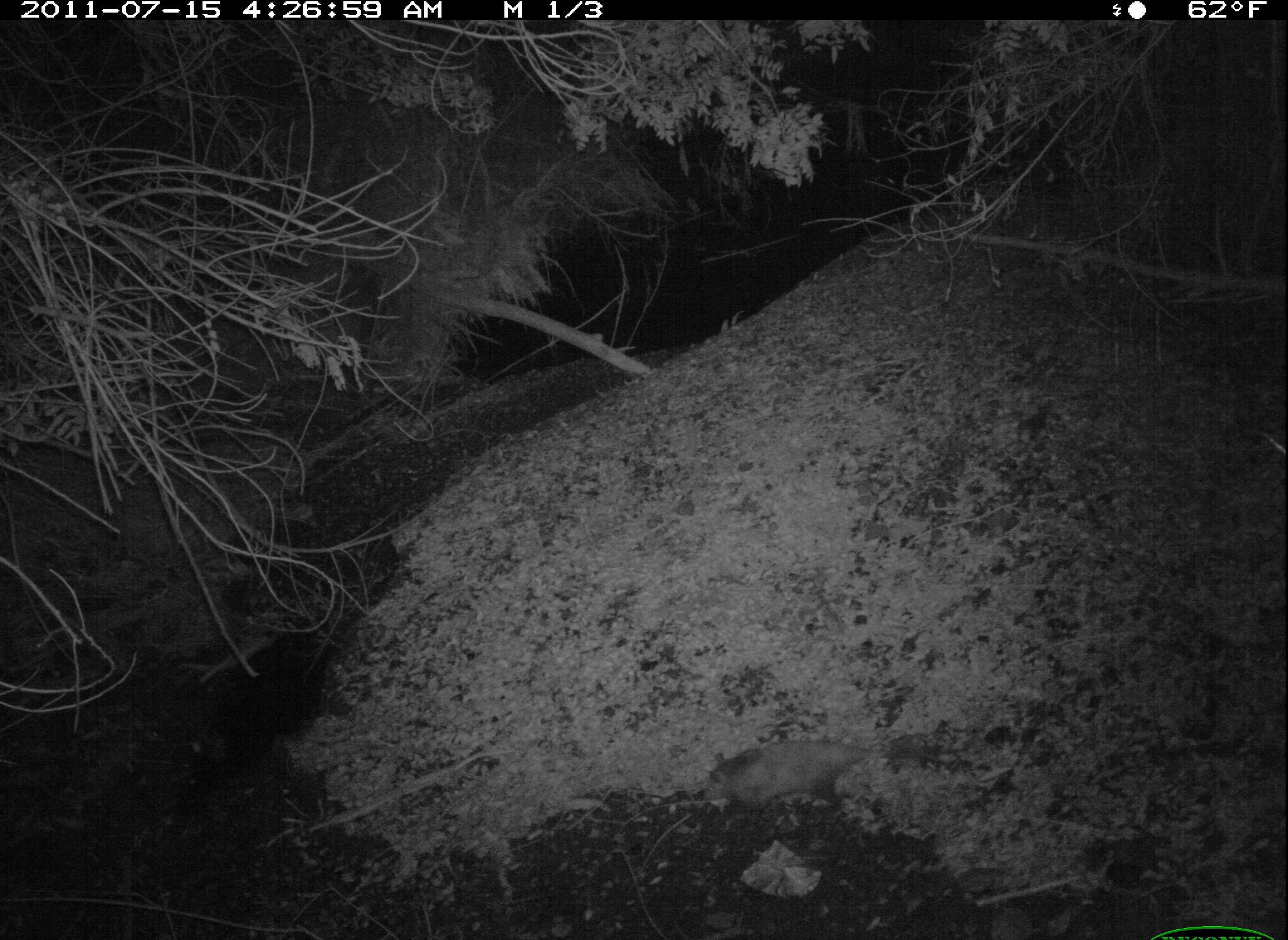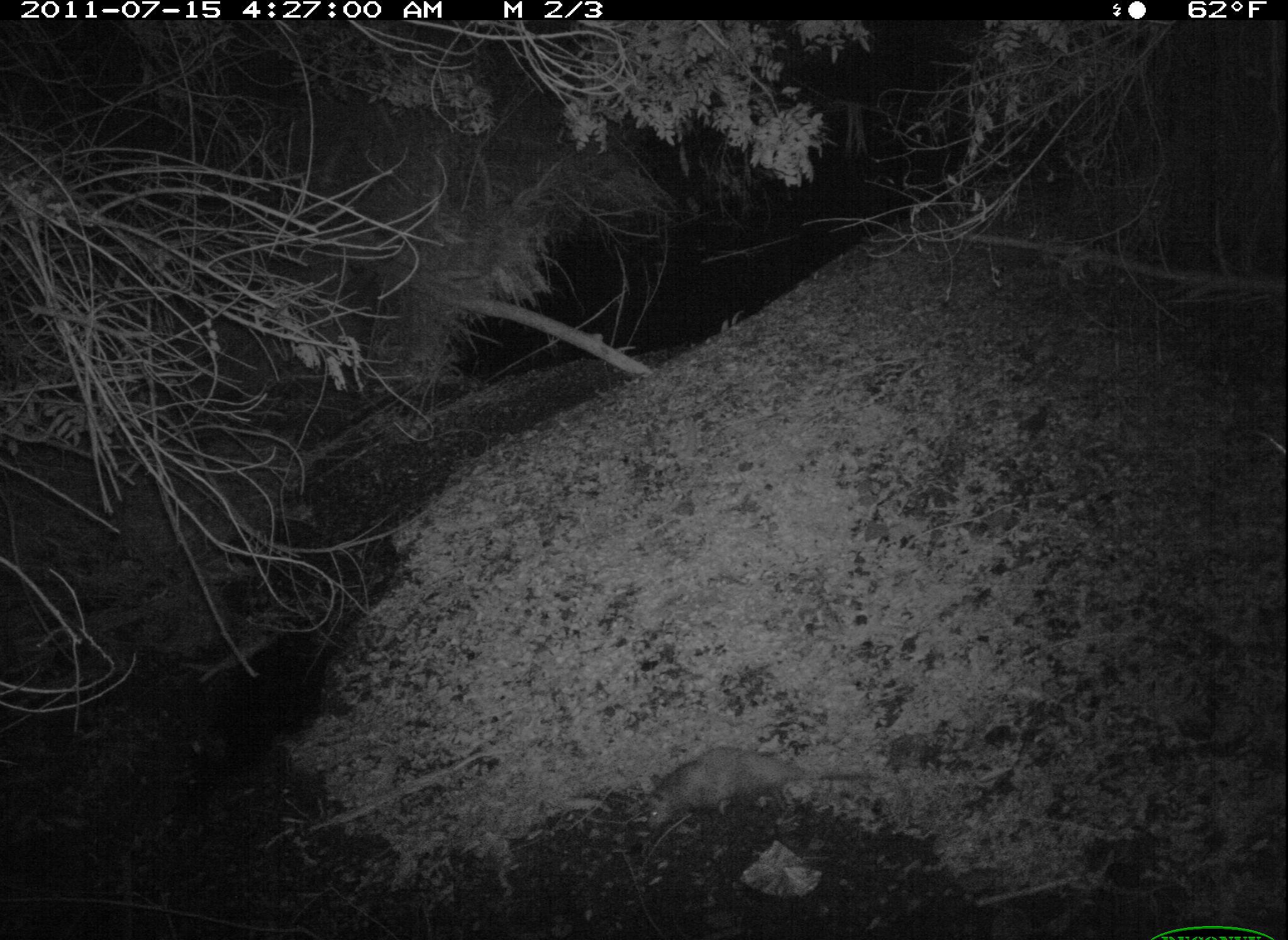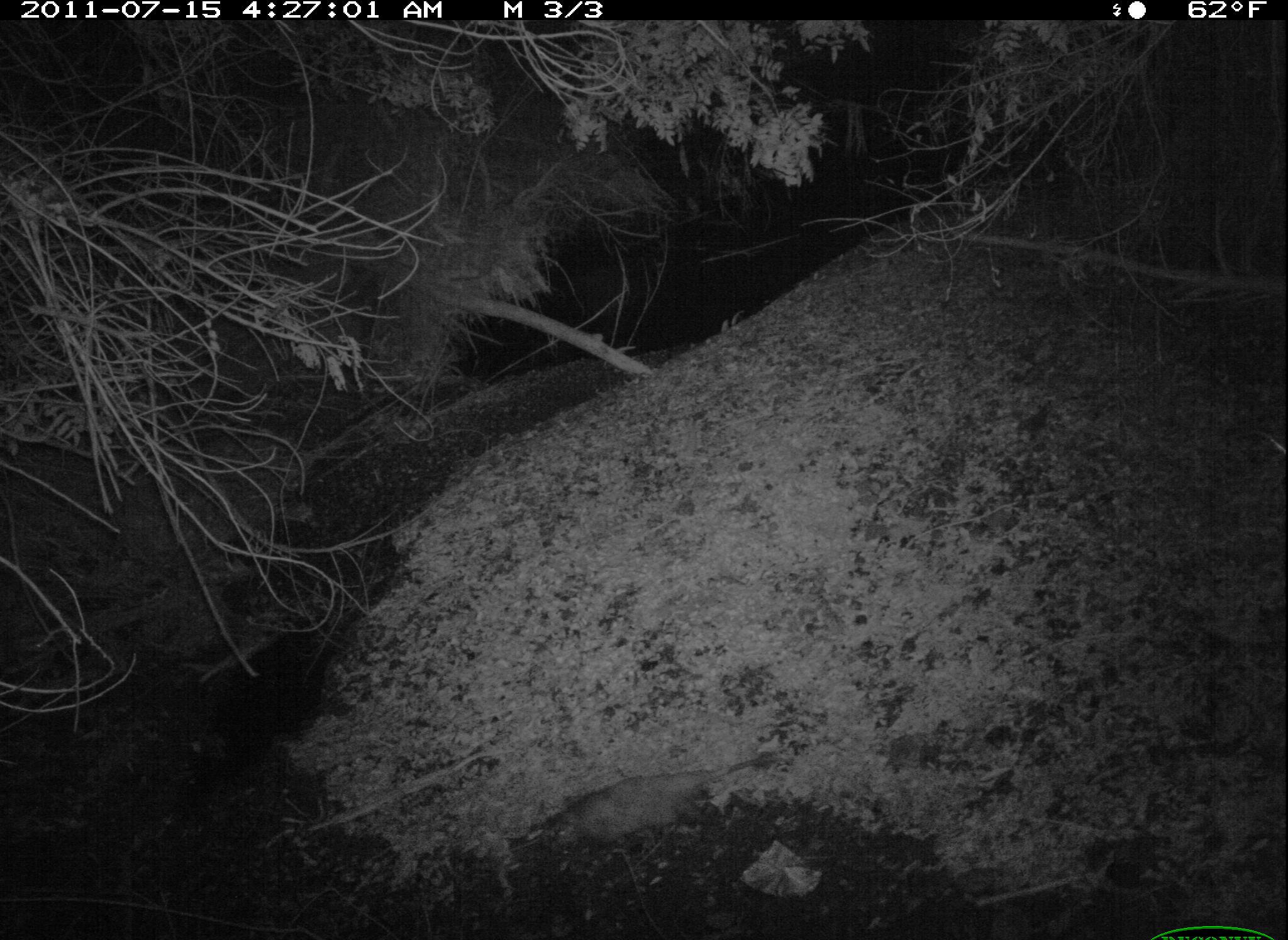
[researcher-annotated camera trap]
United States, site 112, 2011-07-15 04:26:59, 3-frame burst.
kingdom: Animalia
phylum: Chordata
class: Mammalia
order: Didelphimorphia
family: Didelphidae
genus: Didelphis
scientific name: Didelphis virginiana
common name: virginia opossum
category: opossum